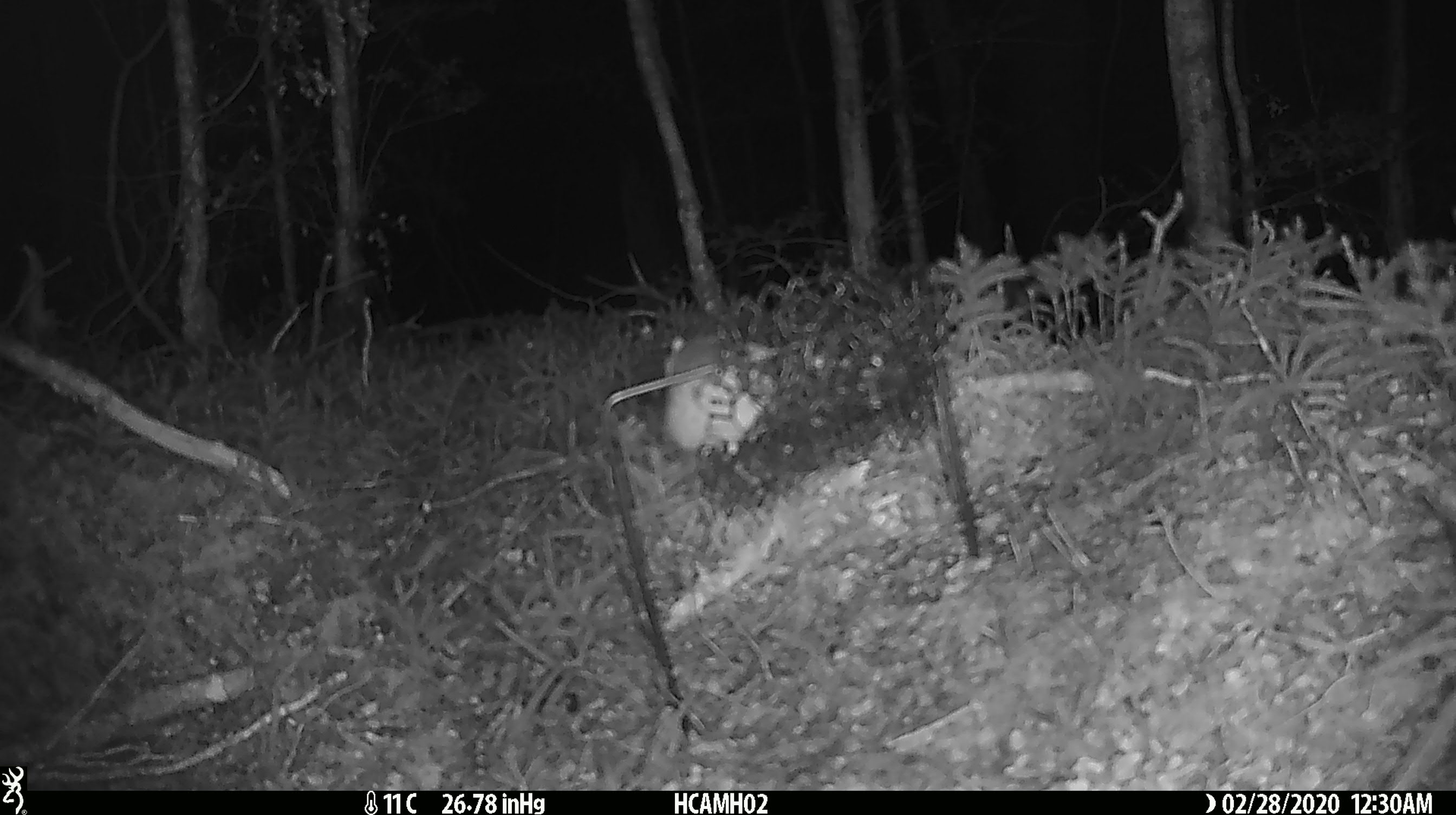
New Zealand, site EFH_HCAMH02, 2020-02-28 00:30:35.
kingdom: Animalia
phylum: Chordata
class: Mammalia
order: Rodentia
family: Muridae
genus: Mus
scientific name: Mus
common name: mouse